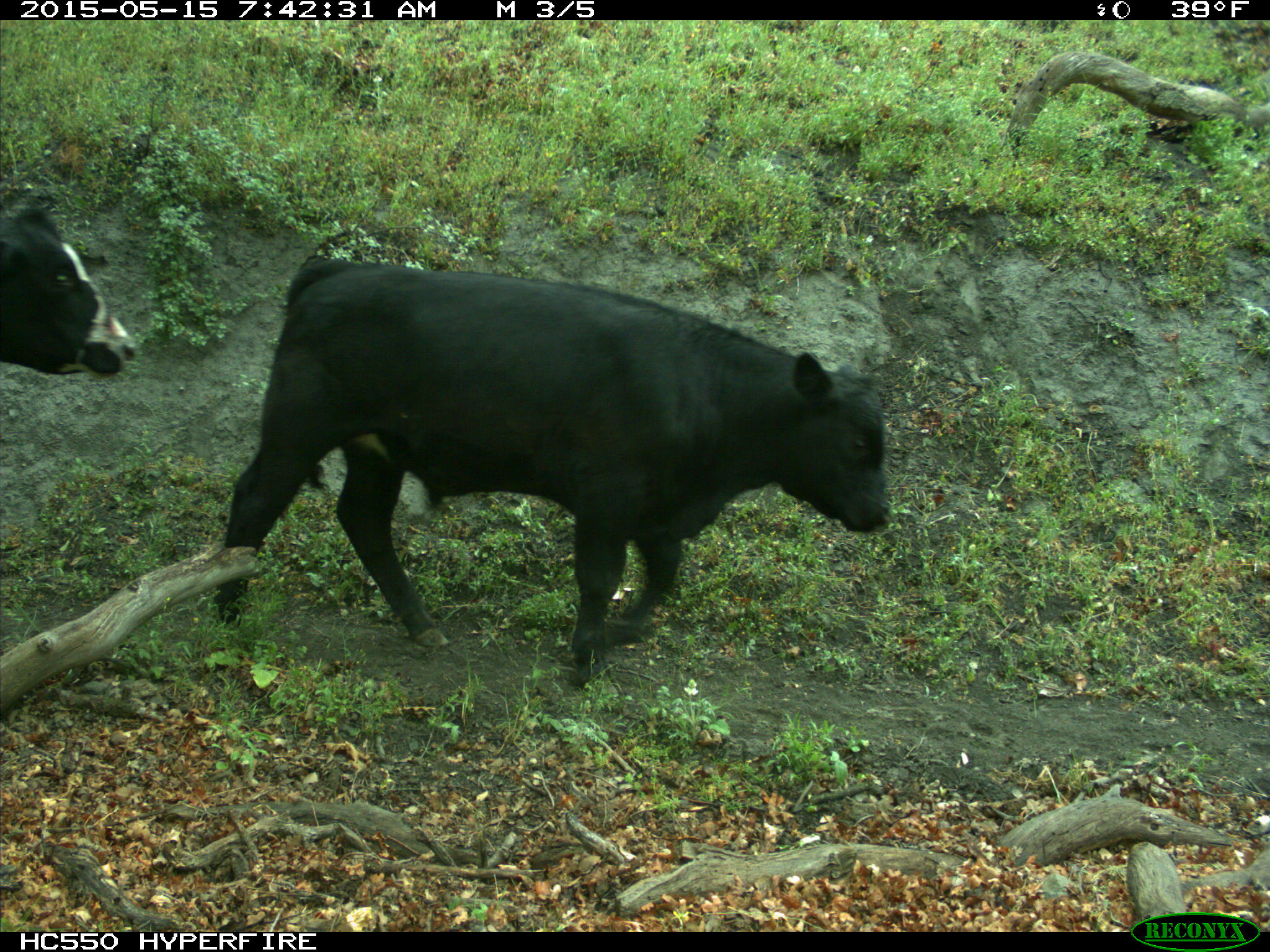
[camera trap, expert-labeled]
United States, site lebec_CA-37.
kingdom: Animalia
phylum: Chordata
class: Mammalia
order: Artiodactyla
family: Bovidae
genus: Bos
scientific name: Bos taurus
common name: domestic cow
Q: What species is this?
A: Bos taurus (domestic cow).